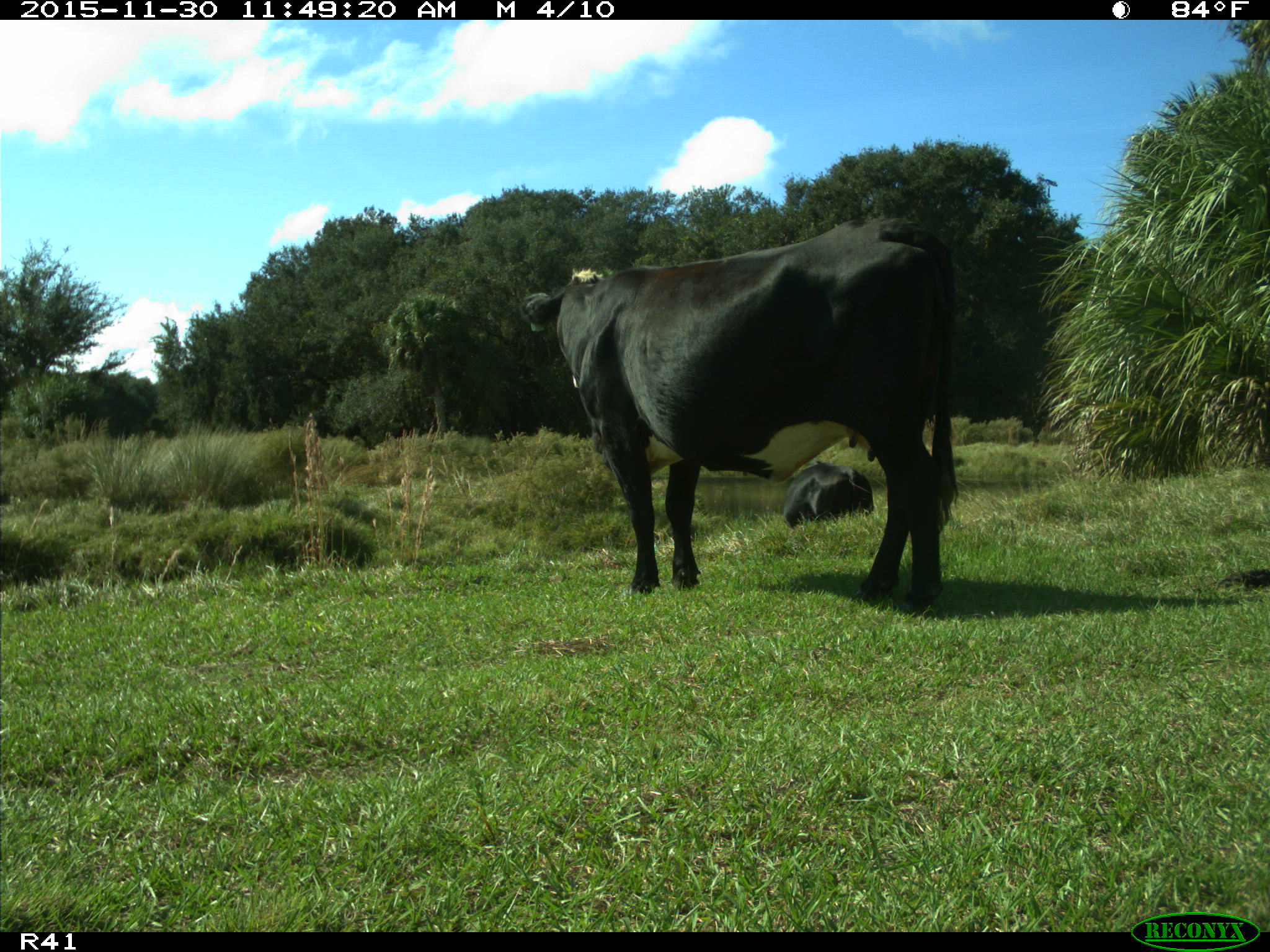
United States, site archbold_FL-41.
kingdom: Animalia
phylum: Chordata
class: Mammalia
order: Artiodactyla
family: Bovidae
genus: Bos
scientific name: Bos taurus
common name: domestic cow